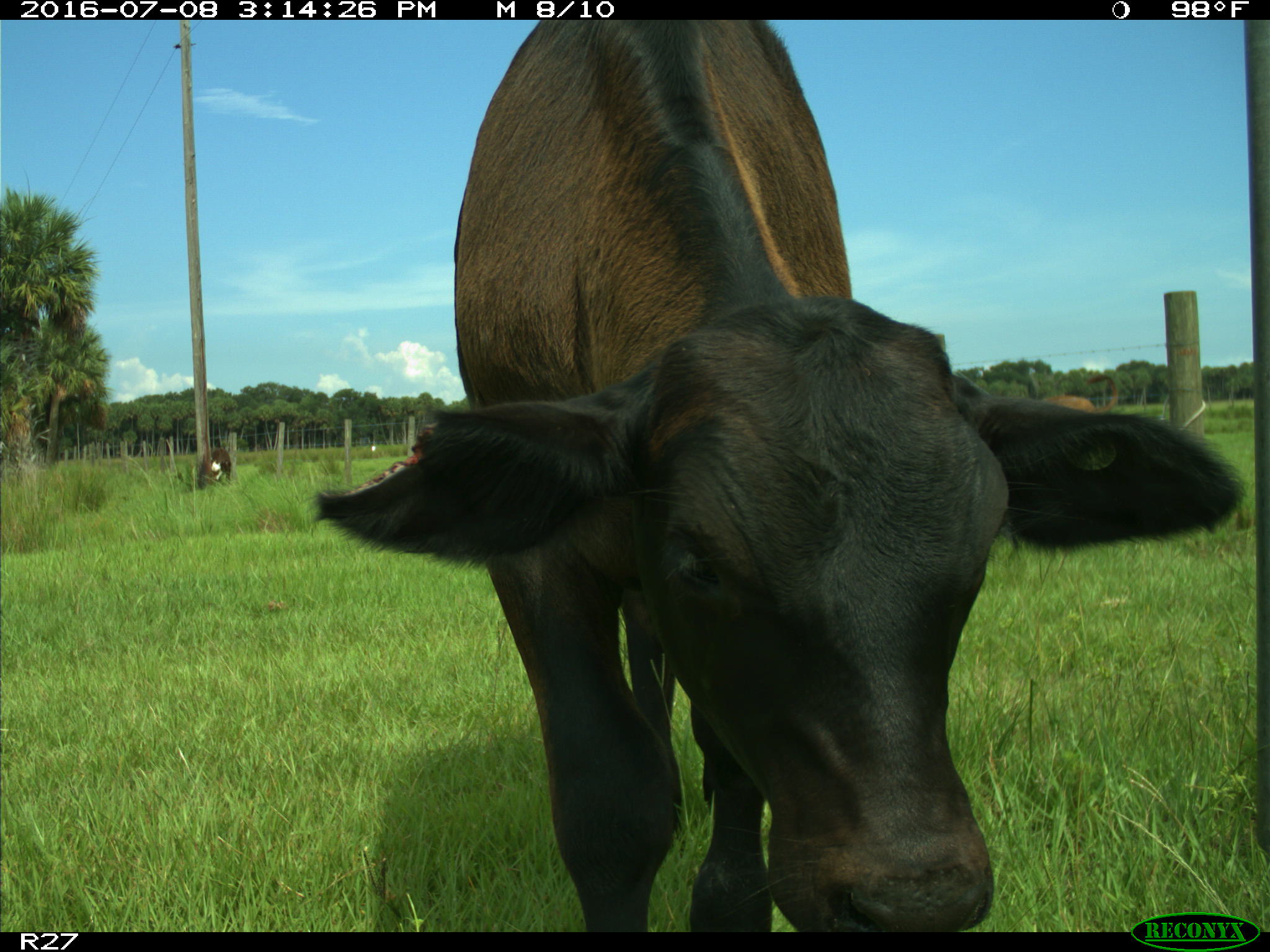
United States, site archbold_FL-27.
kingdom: Animalia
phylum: Chordata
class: Mammalia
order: Artiodactyla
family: Bovidae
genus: Bos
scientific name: Bos taurus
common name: domestic cow